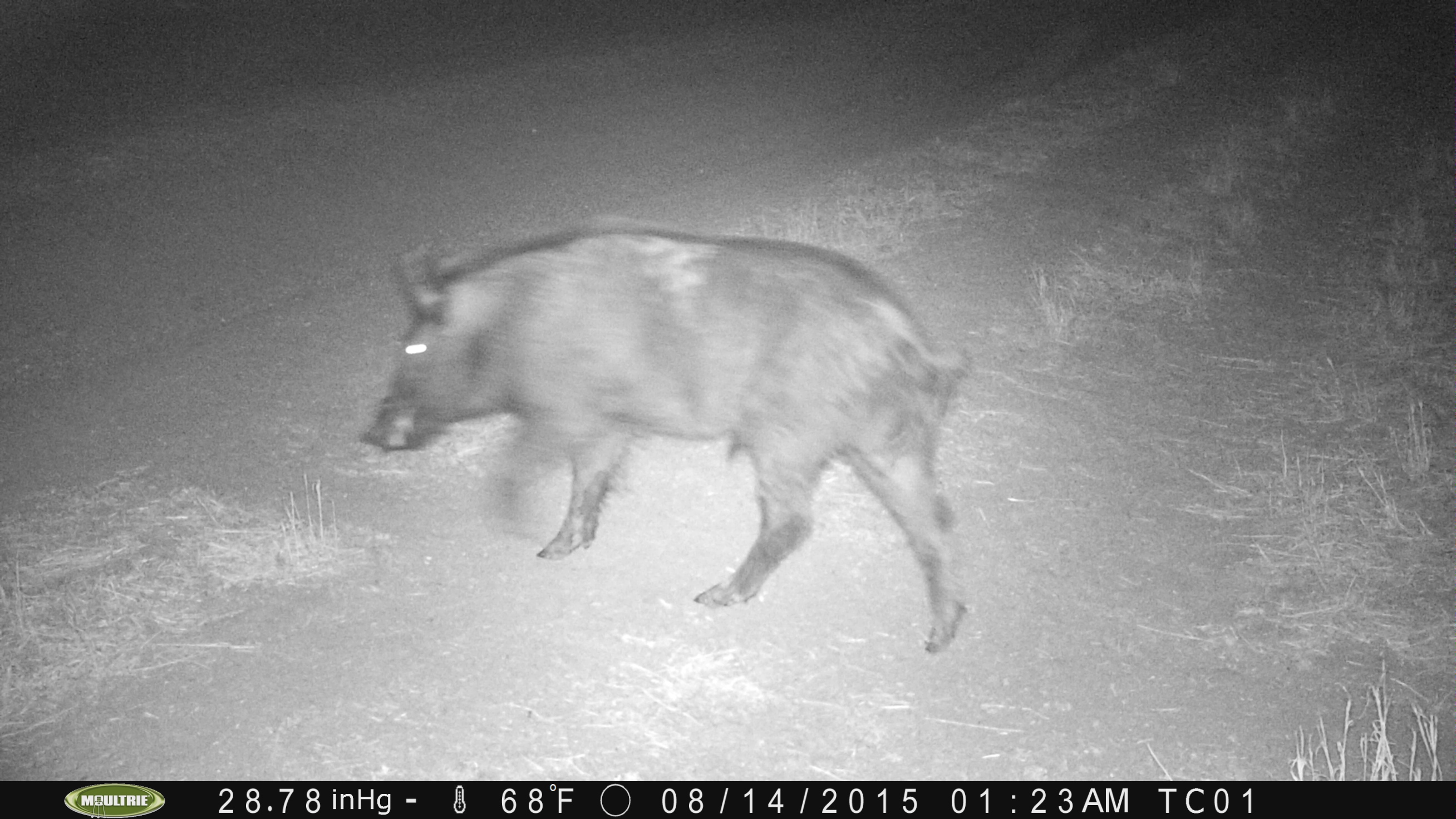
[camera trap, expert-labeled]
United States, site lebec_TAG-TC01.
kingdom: Animalia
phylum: Chordata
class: Mammalia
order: Artiodactyla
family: Suidae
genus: Sus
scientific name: Sus scrofa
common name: wild boar